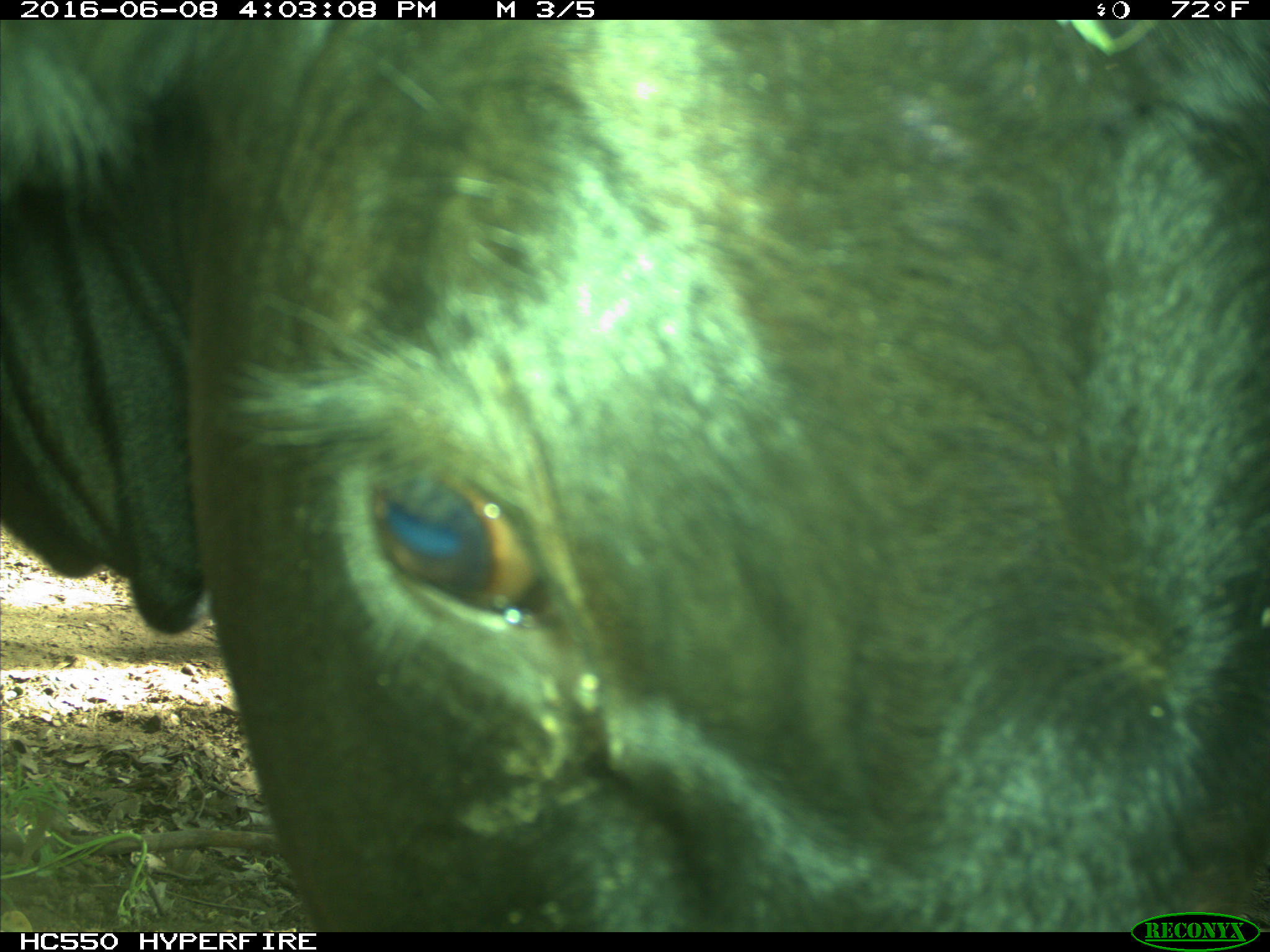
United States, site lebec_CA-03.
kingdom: Animalia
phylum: Chordata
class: Mammalia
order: Artiodactyla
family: Bovidae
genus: Bos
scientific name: Bos taurus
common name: domestic cow